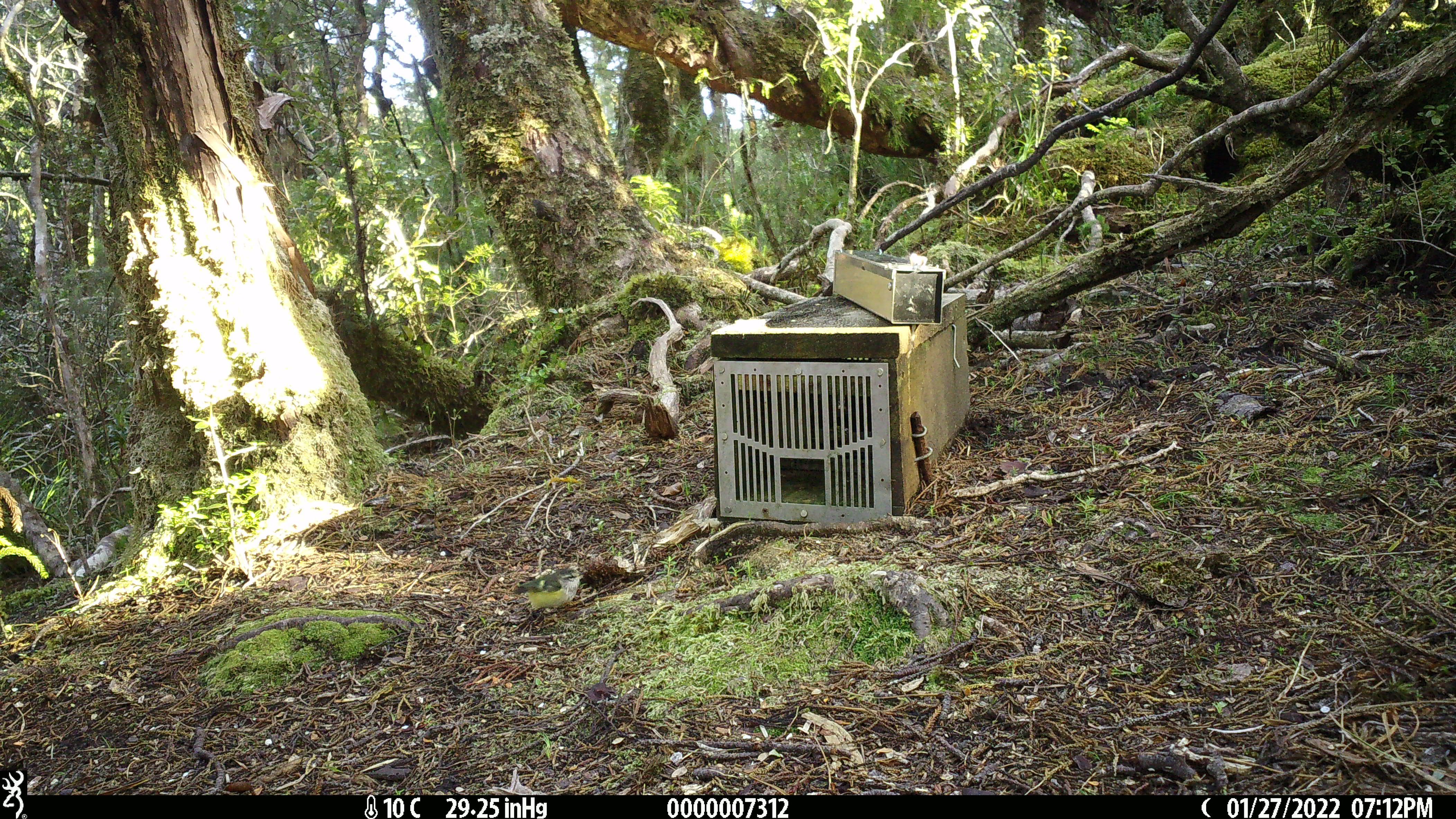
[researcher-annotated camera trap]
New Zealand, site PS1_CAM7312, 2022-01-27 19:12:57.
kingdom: Animalia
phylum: Chordata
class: Aves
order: Passeriformes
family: Acanthisittidae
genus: Acanthisitta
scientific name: Acanthisitta chloris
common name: rifleman